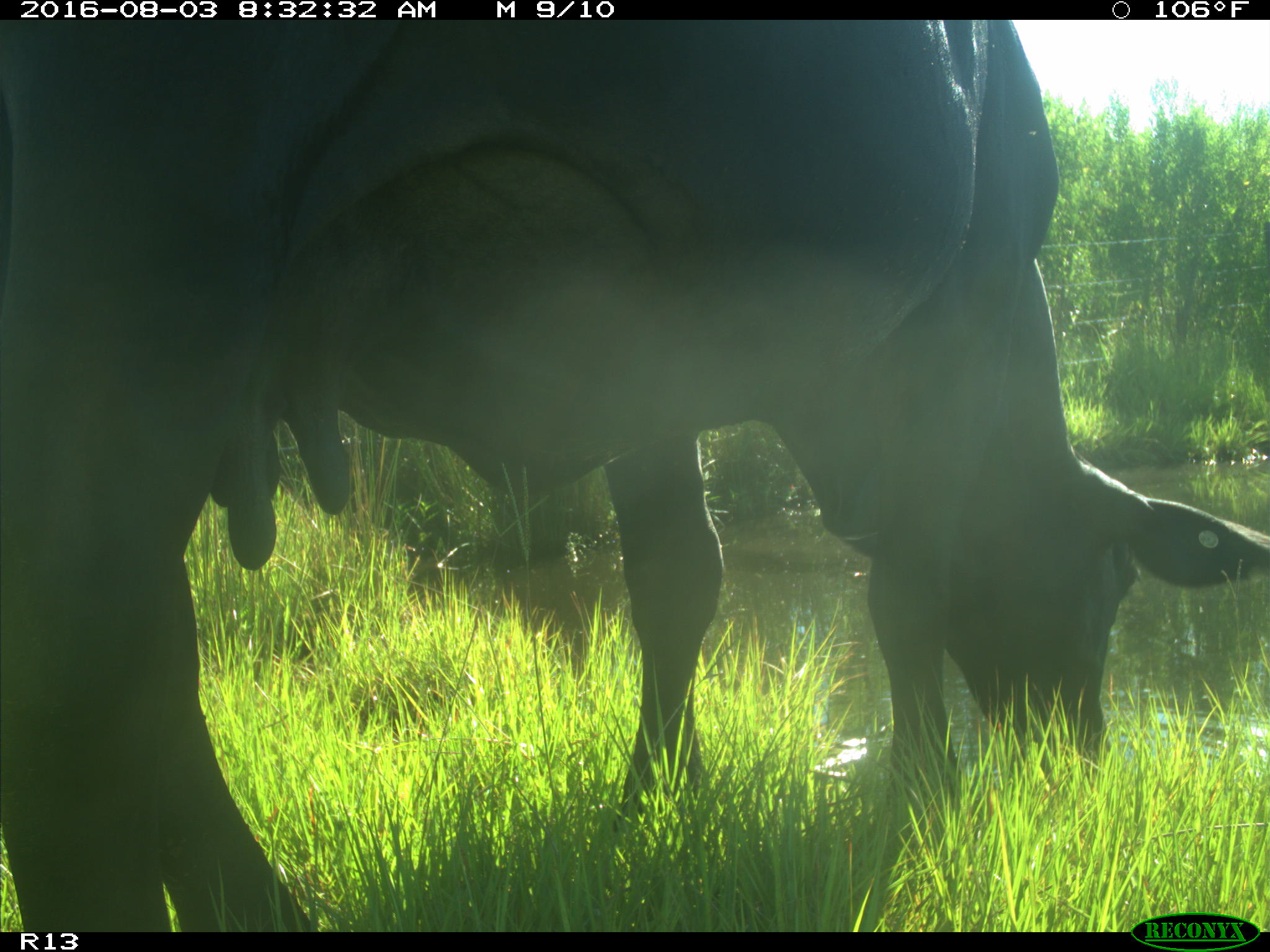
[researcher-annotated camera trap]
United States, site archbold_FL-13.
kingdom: Animalia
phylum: Chordata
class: Mammalia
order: Artiodactyla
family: Bovidae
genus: Bos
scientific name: Bos taurus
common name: domestic cow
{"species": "Bos taurus (domestic cow)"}